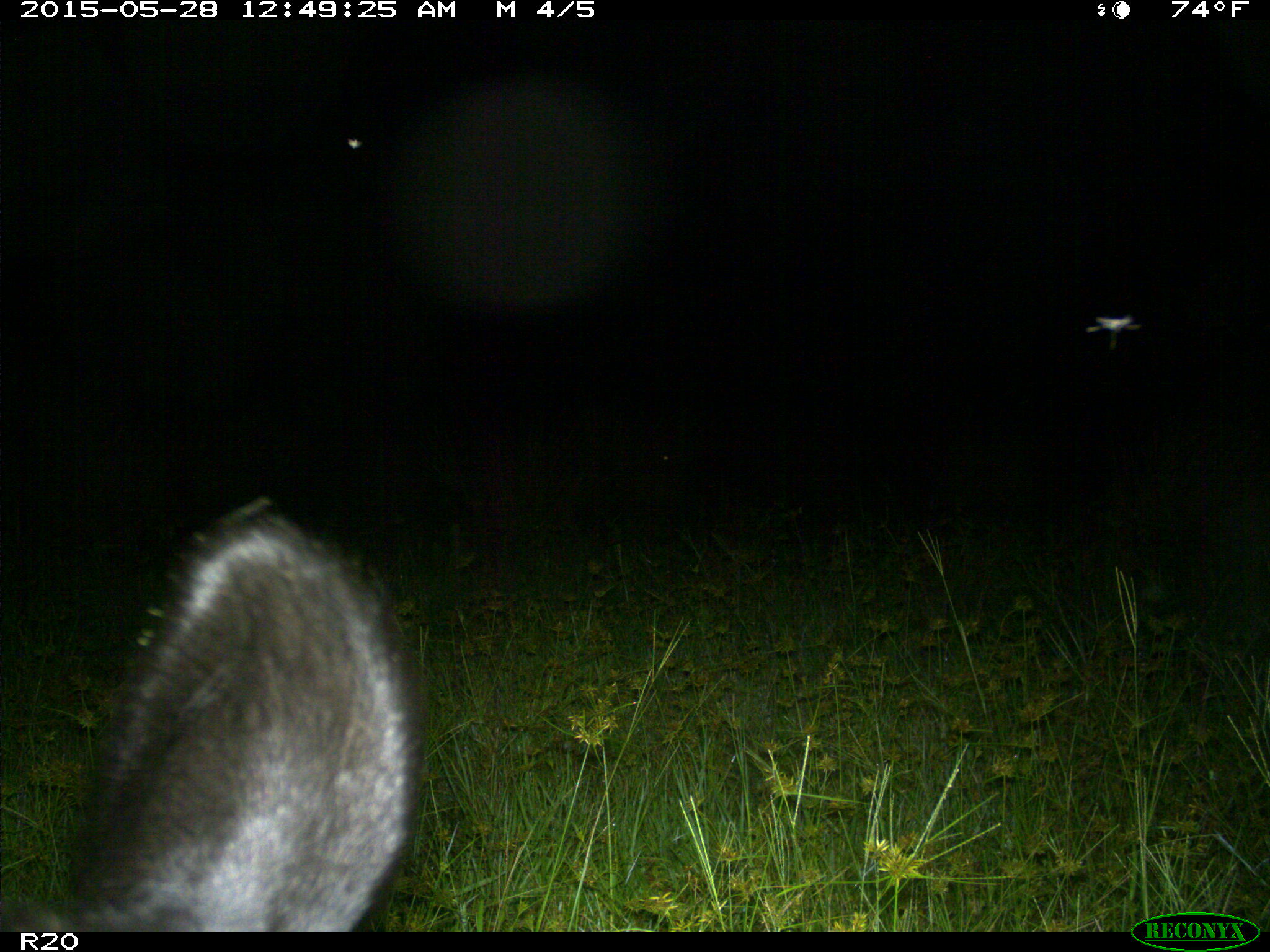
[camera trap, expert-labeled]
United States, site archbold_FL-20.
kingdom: Animalia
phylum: Chordata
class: Mammalia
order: Artiodactyla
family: Bovidae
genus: Bos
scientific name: Bos taurus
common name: domestic cow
Bos taurus (domestic cow).